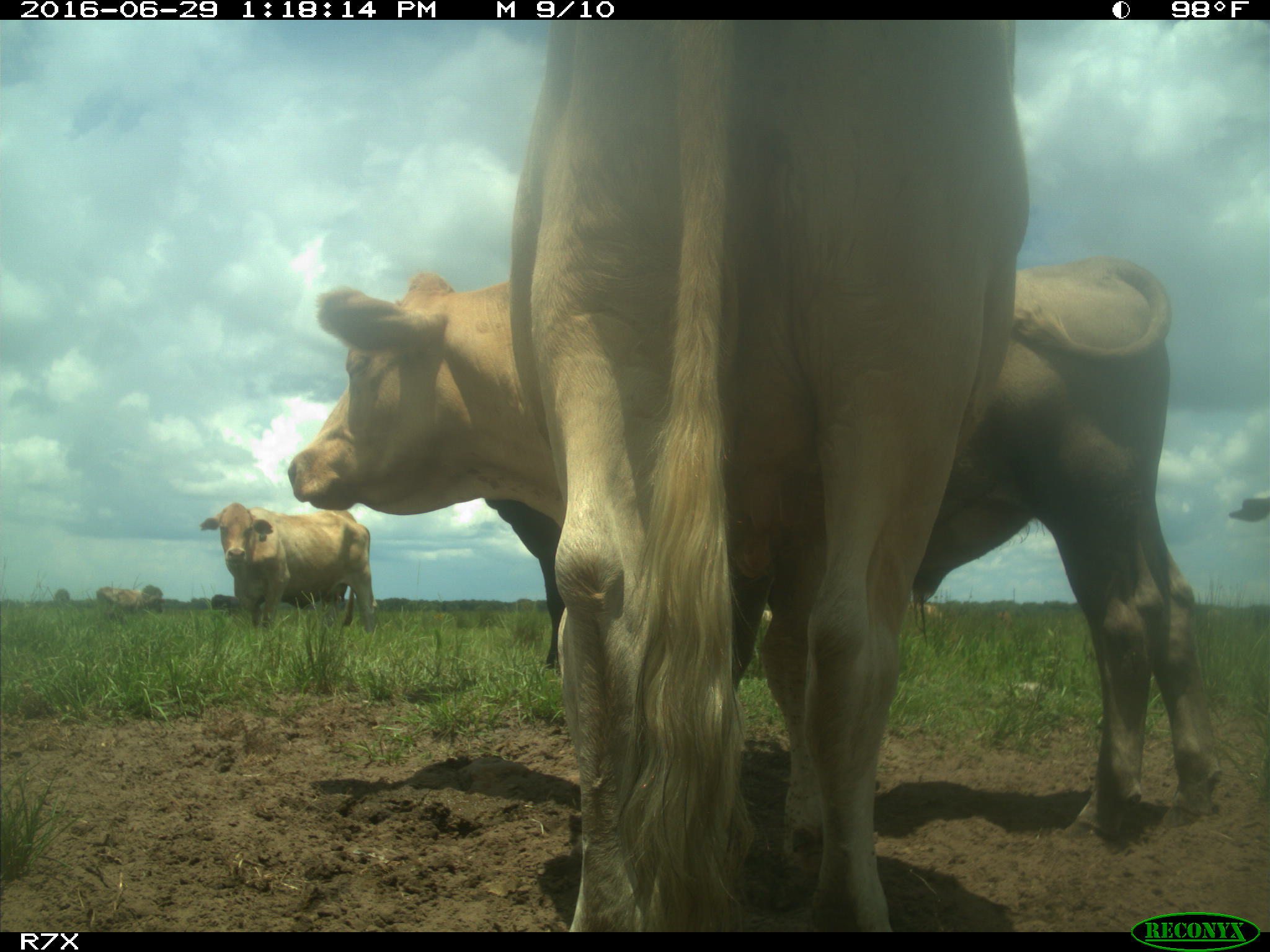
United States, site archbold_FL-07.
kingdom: Animalia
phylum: Chordata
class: Mammalia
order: Artiodactyla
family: Bovidae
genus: Bos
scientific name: Bos taurus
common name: domestic cow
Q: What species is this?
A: Bos taurus (domestic cow).